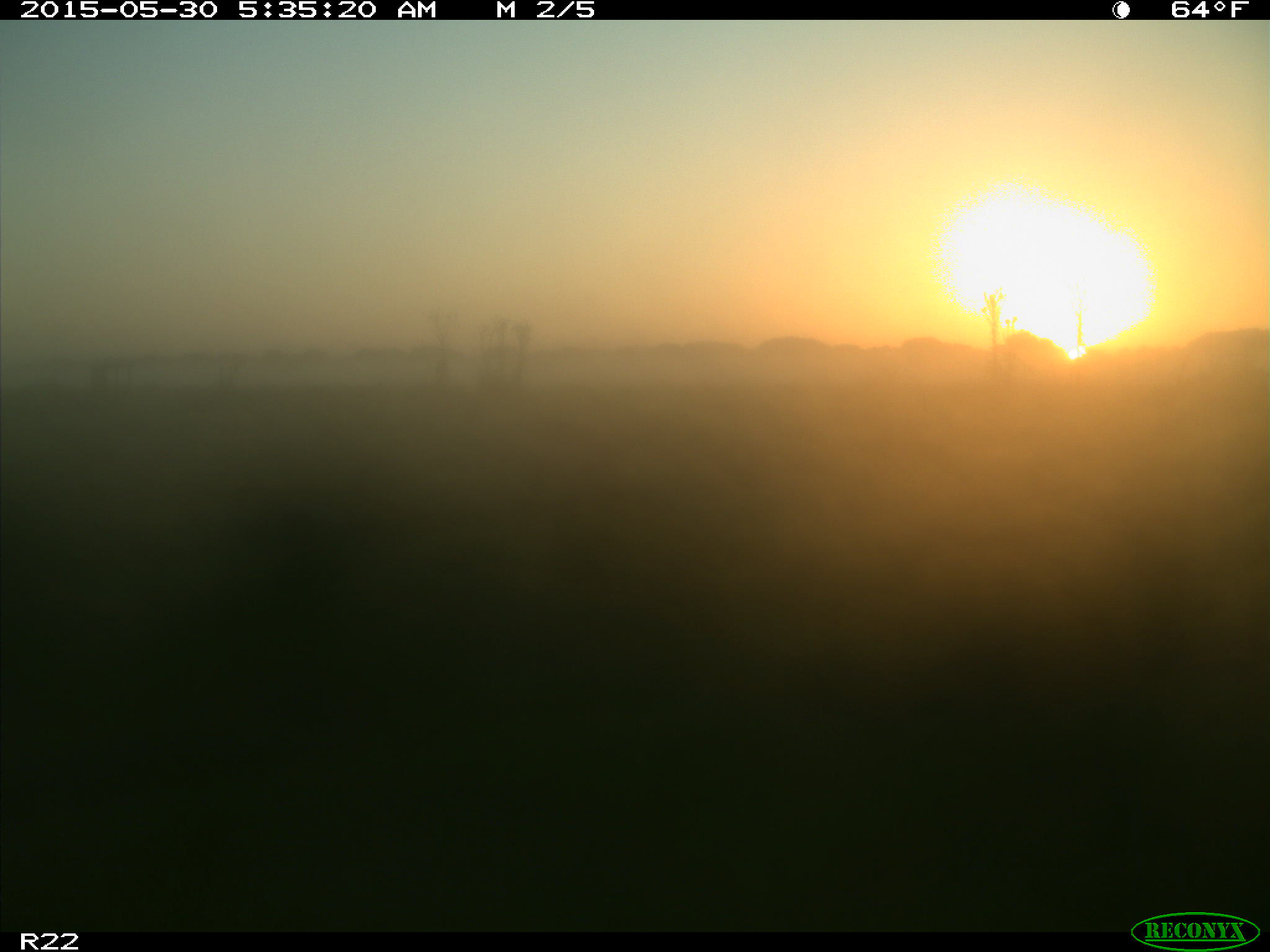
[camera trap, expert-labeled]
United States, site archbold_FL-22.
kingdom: Animalia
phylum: Chordata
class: Mammalia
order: Artiodactyla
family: Bovidae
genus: Bos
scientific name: Bos taurus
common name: domestic cow